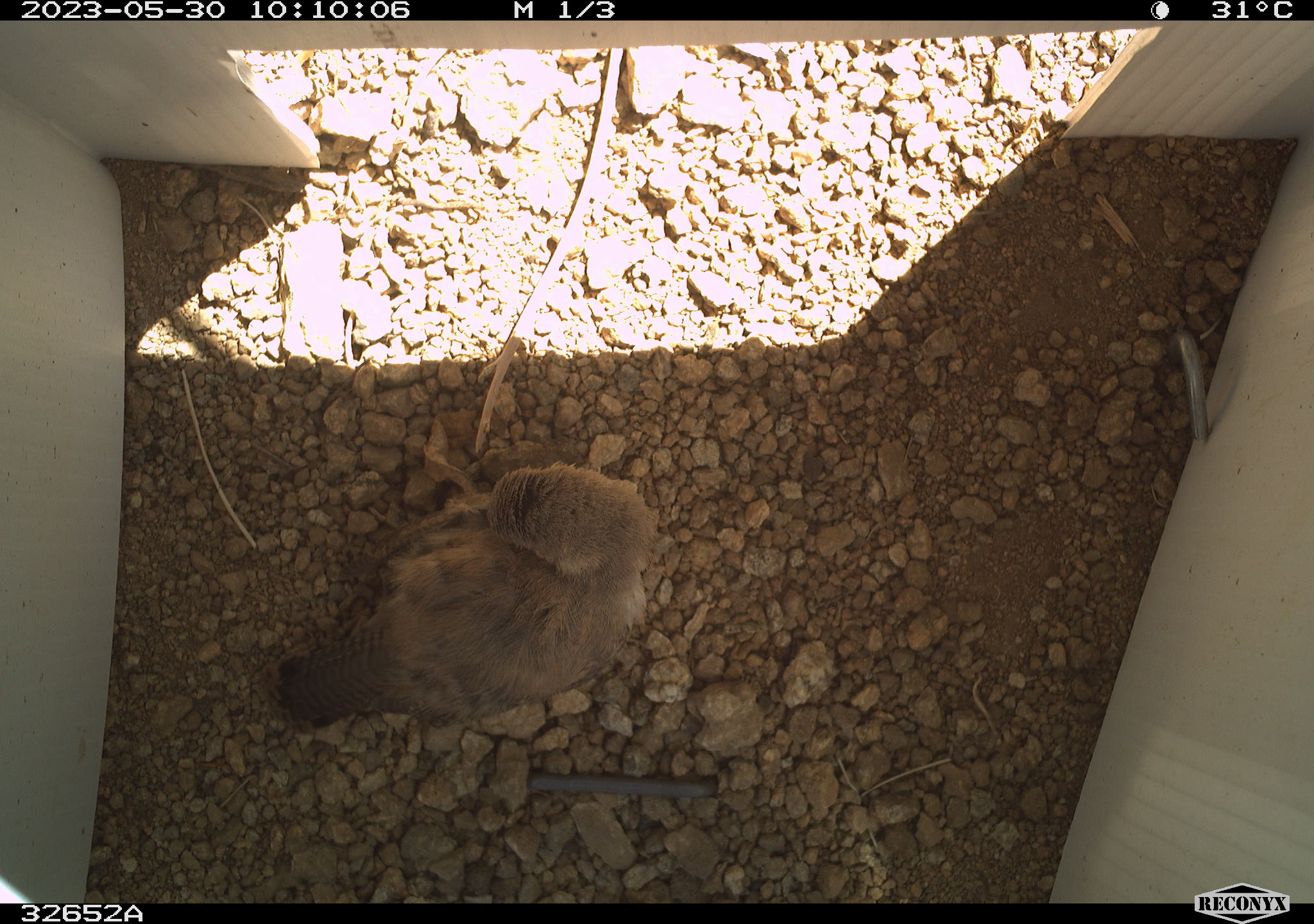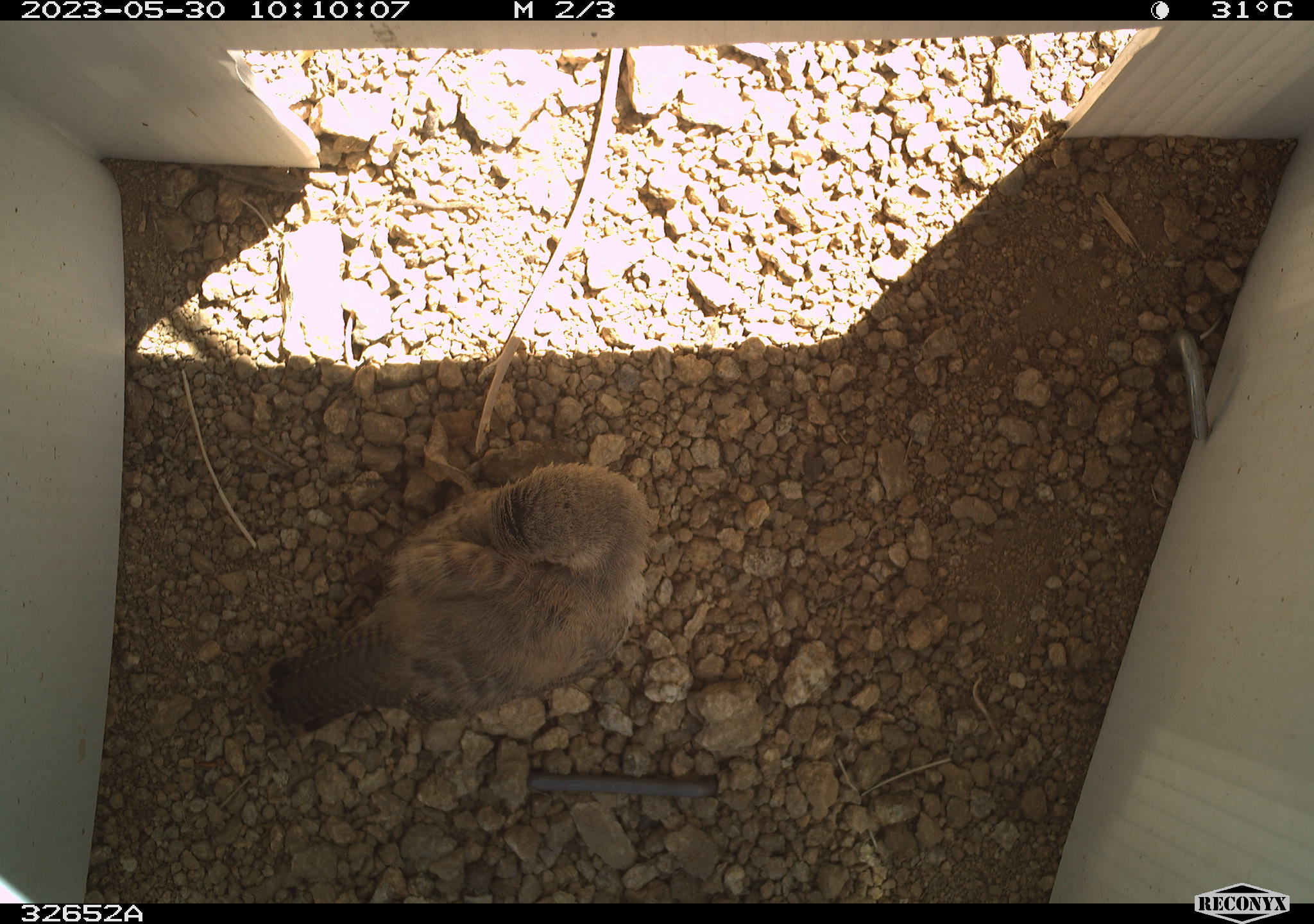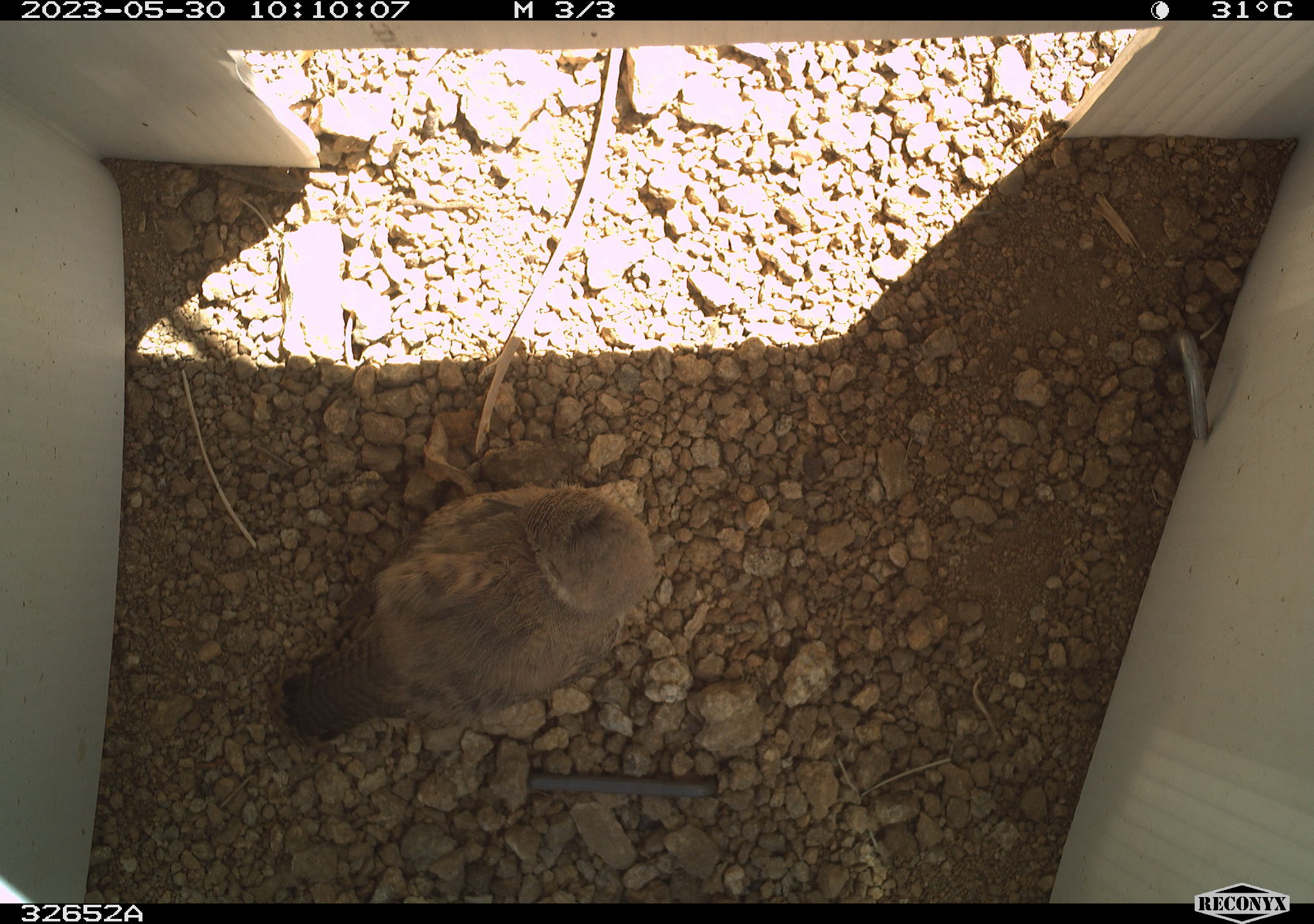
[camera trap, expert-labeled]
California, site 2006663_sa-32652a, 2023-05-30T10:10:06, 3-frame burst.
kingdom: Animalia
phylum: Chordata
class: Aves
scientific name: Aves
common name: bird